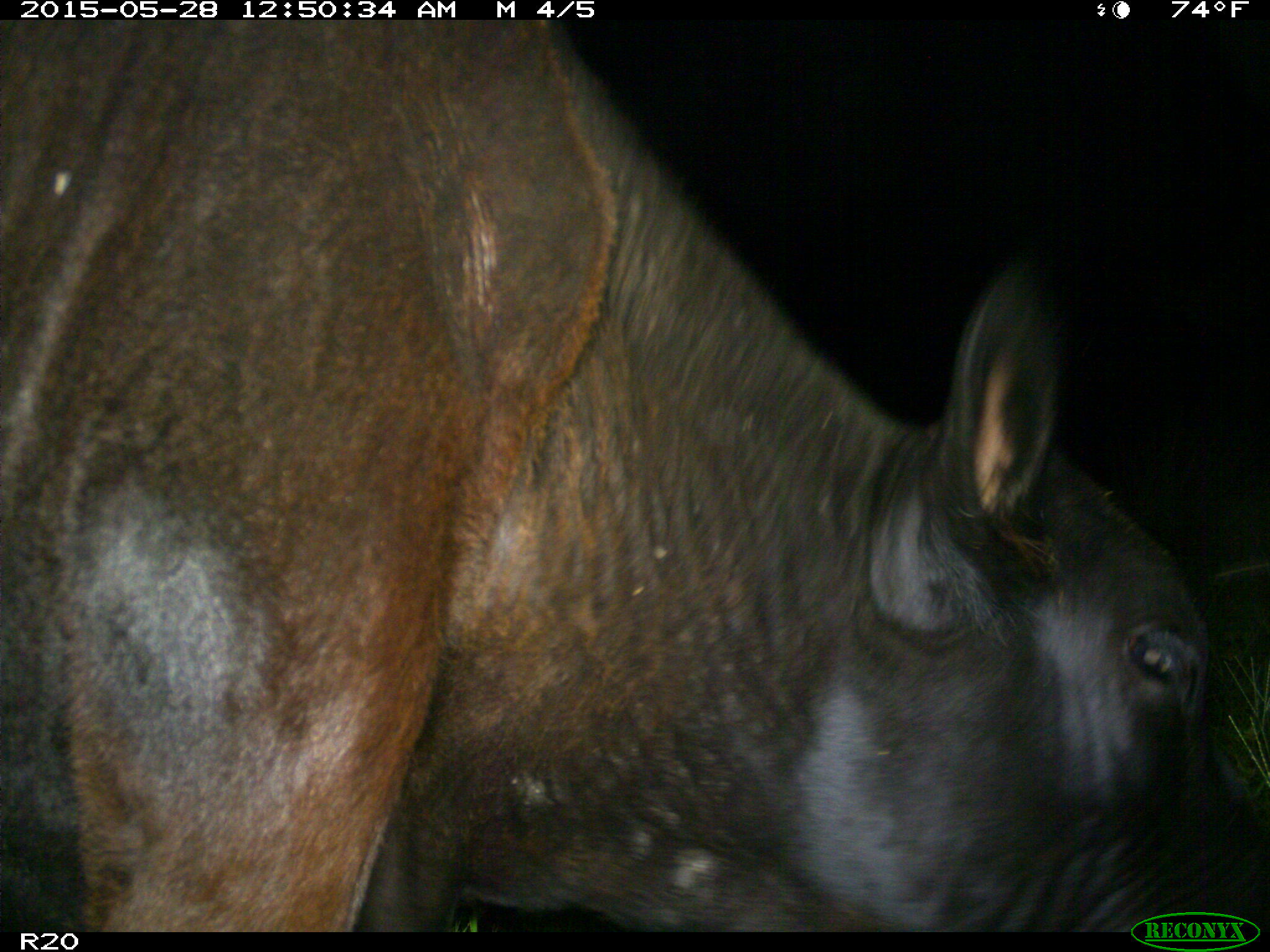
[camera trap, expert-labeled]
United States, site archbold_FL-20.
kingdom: Animalia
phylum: Chordata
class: Mammalia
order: Artiodactyla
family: Bovidae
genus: Bos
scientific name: Bos taurus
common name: domestic cow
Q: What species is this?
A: Bos taurus (domestic cow).